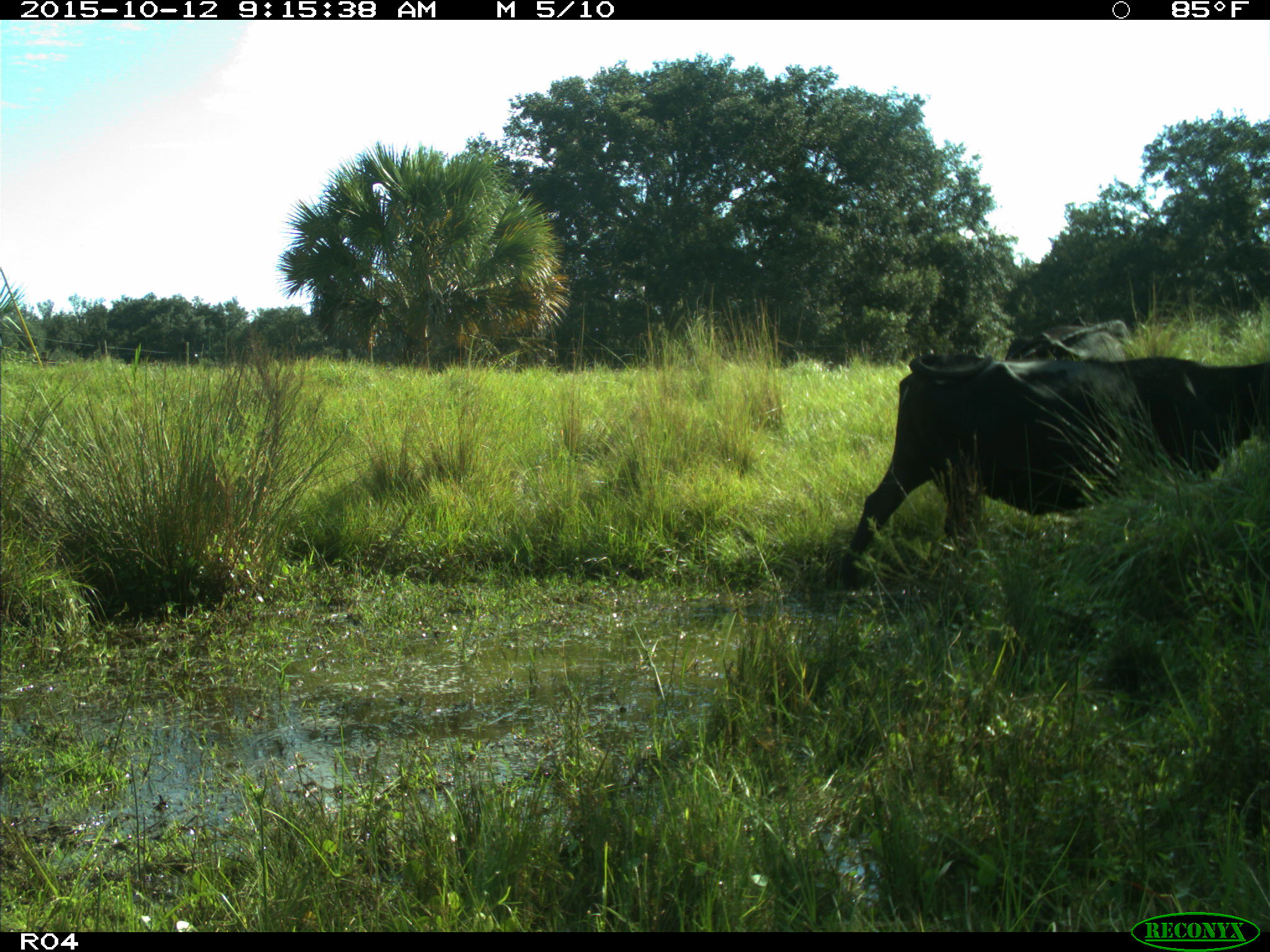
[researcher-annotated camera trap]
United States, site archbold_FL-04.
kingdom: Animalia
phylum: Chordata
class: Mammalia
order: Artiodactyla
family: Bovidae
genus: Bos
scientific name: Bos taurus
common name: domestic cow